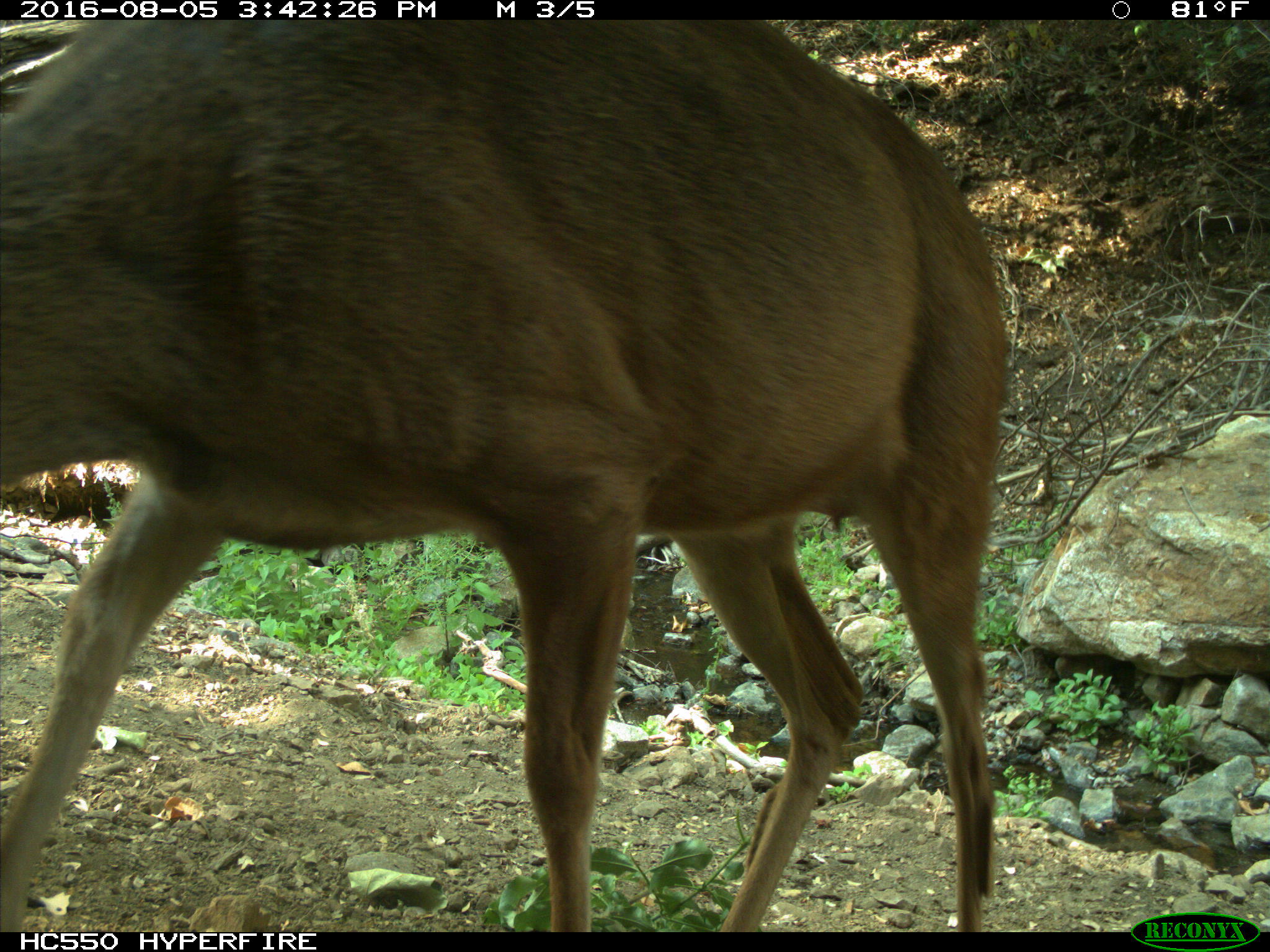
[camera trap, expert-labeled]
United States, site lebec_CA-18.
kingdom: Animalia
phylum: Chordata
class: Mammalia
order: Artiodactyla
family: Cervidae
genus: Odocoileus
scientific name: Odocoileus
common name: deer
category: unidentified deer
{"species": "unidentified deer (deer) (Odocoileus)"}